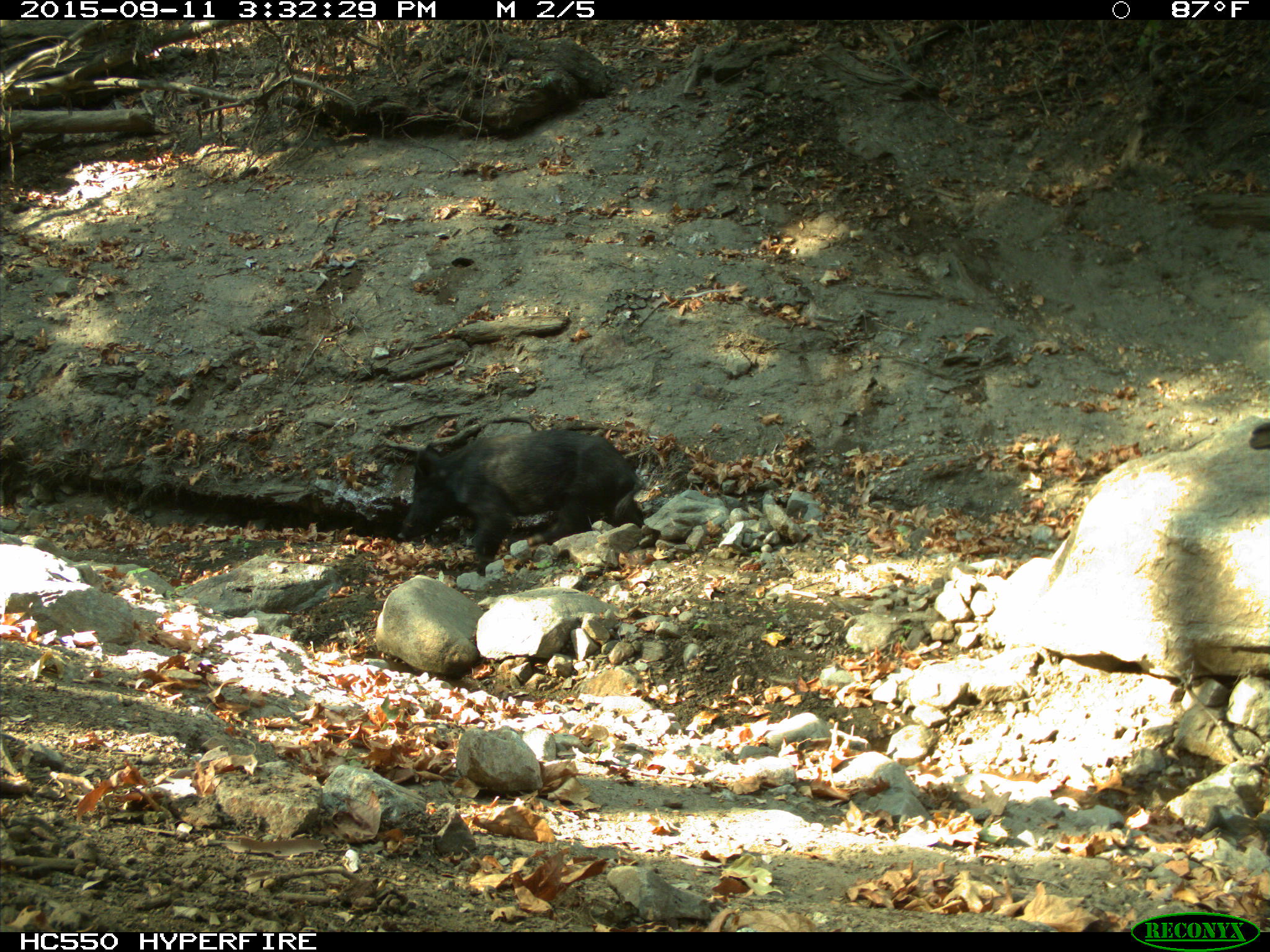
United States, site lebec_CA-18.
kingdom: Animalia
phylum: Chordata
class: Mammalia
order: Artiodactyla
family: Suidae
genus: Sus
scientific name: Sus scrofa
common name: wild boar